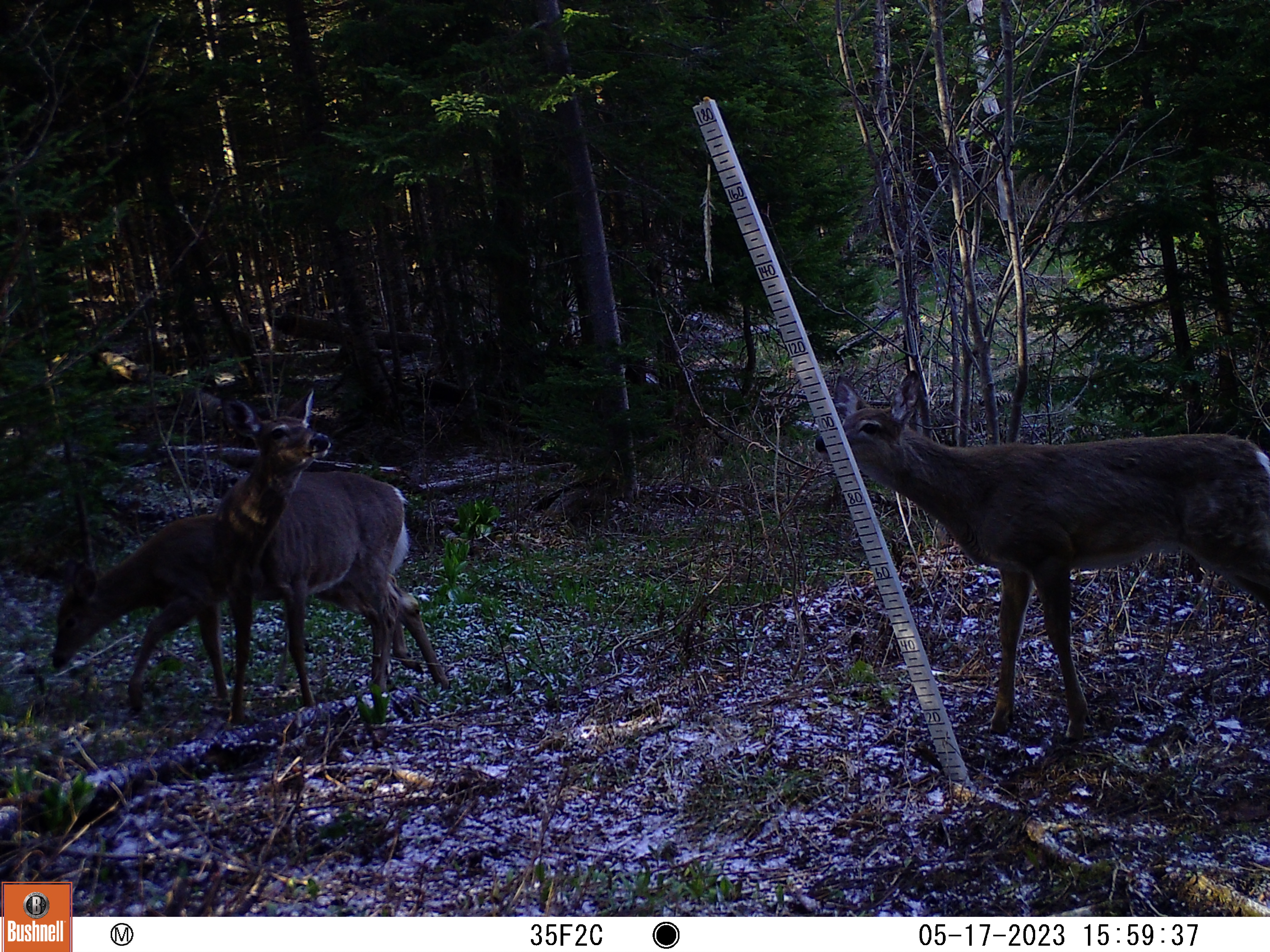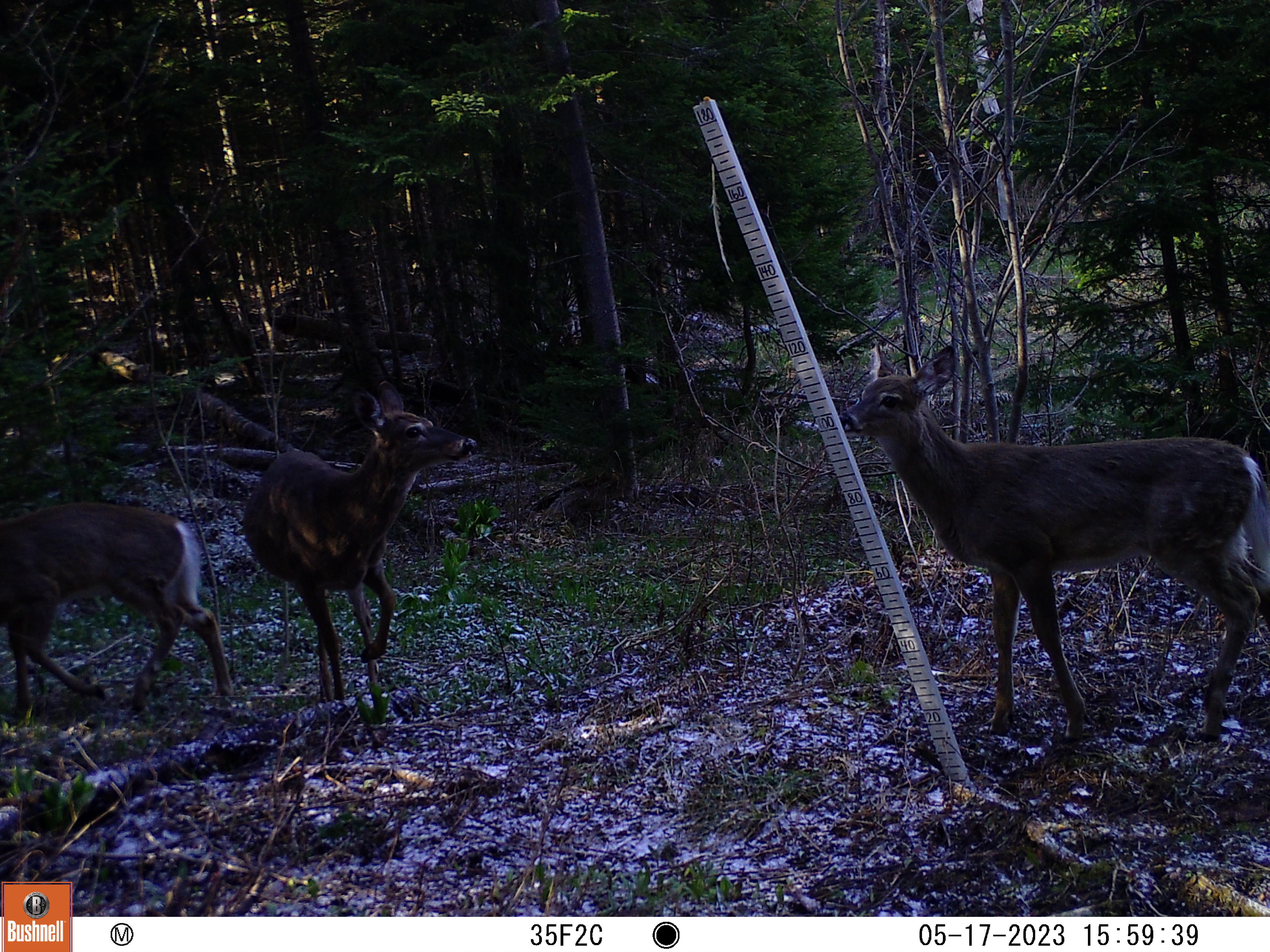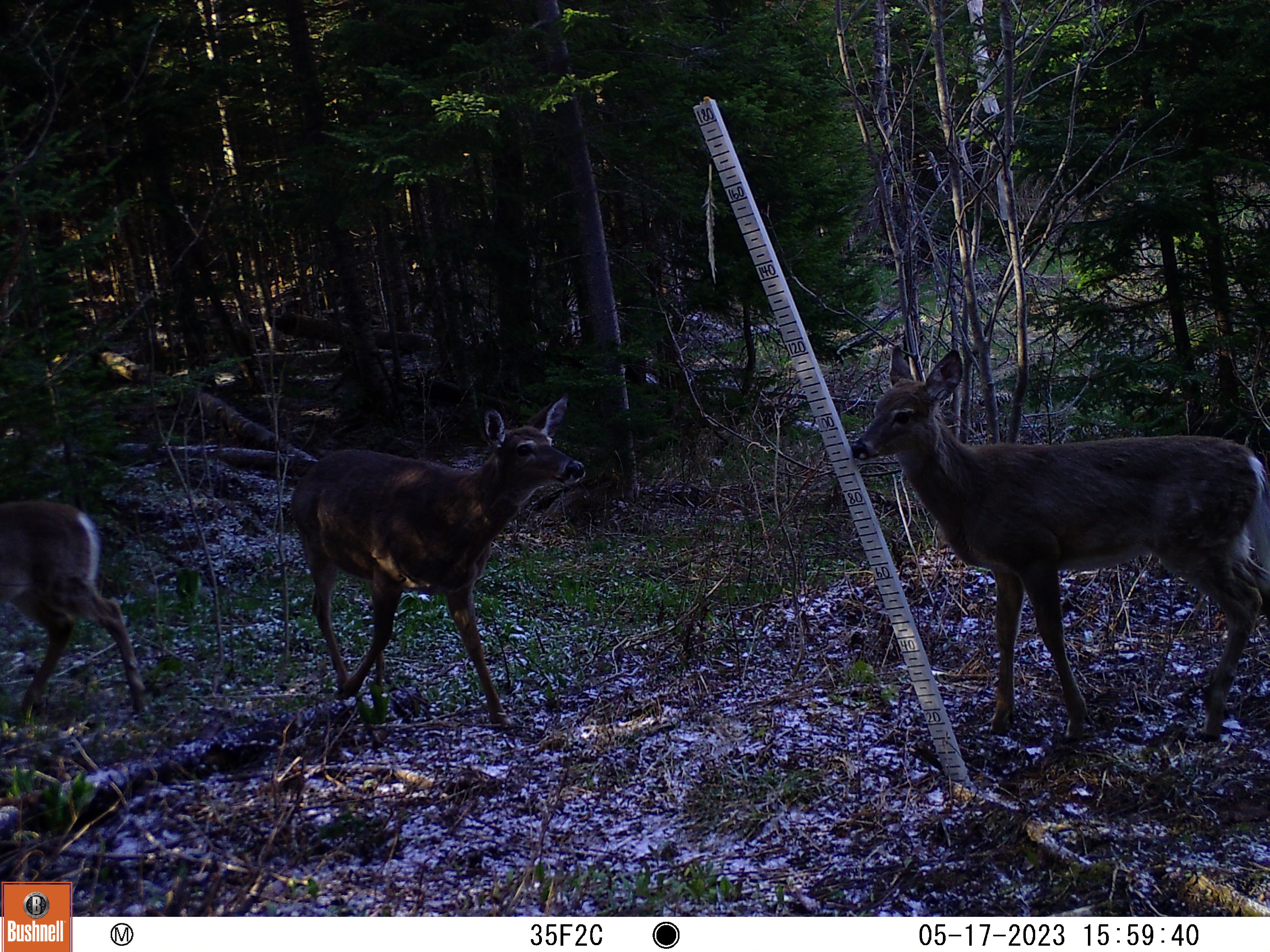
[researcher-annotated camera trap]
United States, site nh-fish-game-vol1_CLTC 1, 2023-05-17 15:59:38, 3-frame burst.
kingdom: Animalia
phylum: Chordata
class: Mammalia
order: Artiodactyla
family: Cervidae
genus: Odocoileus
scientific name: Odocoileus virginianus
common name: white-tailed deer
White-tailed deer (Odocoileus virginianus).